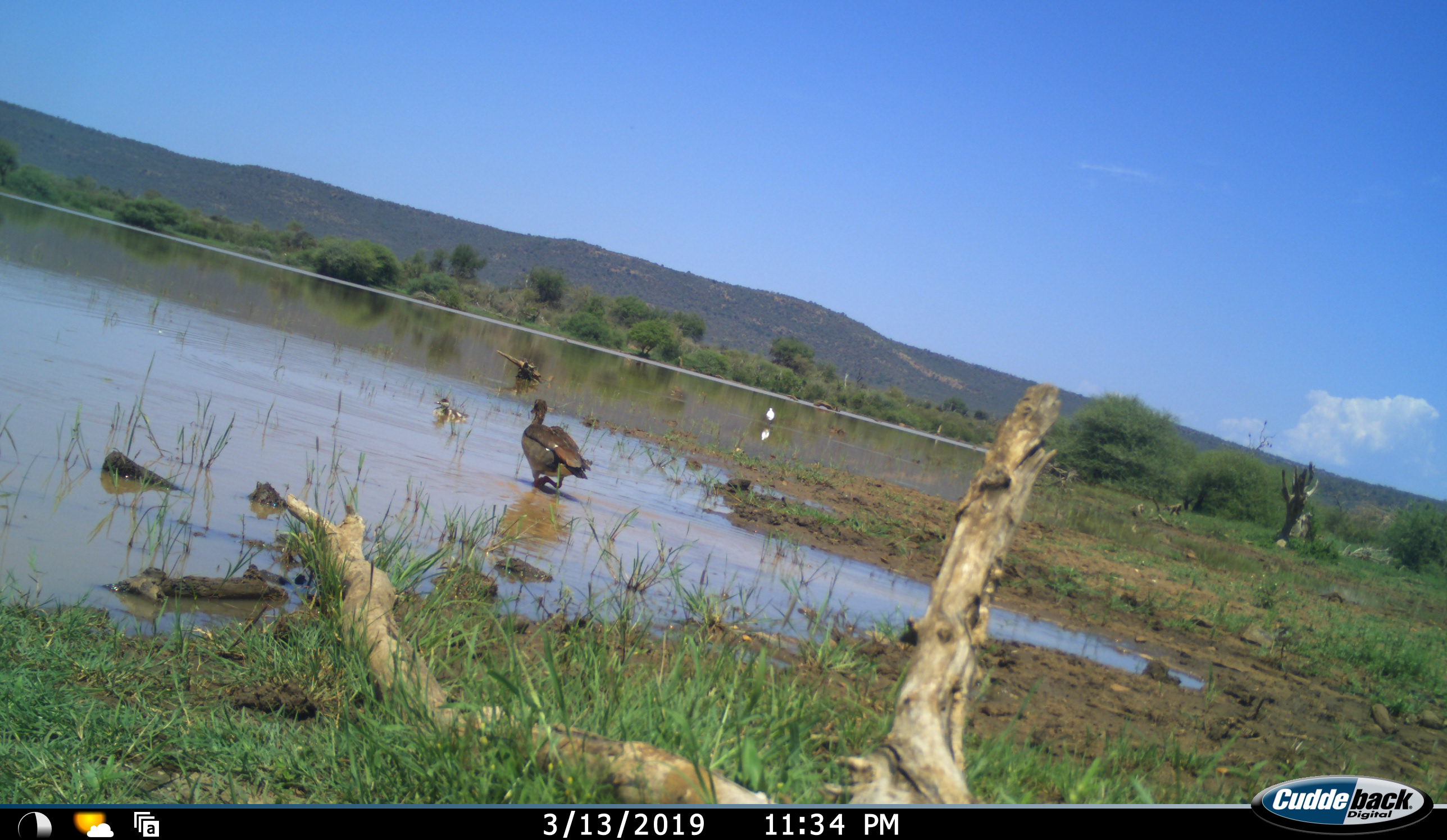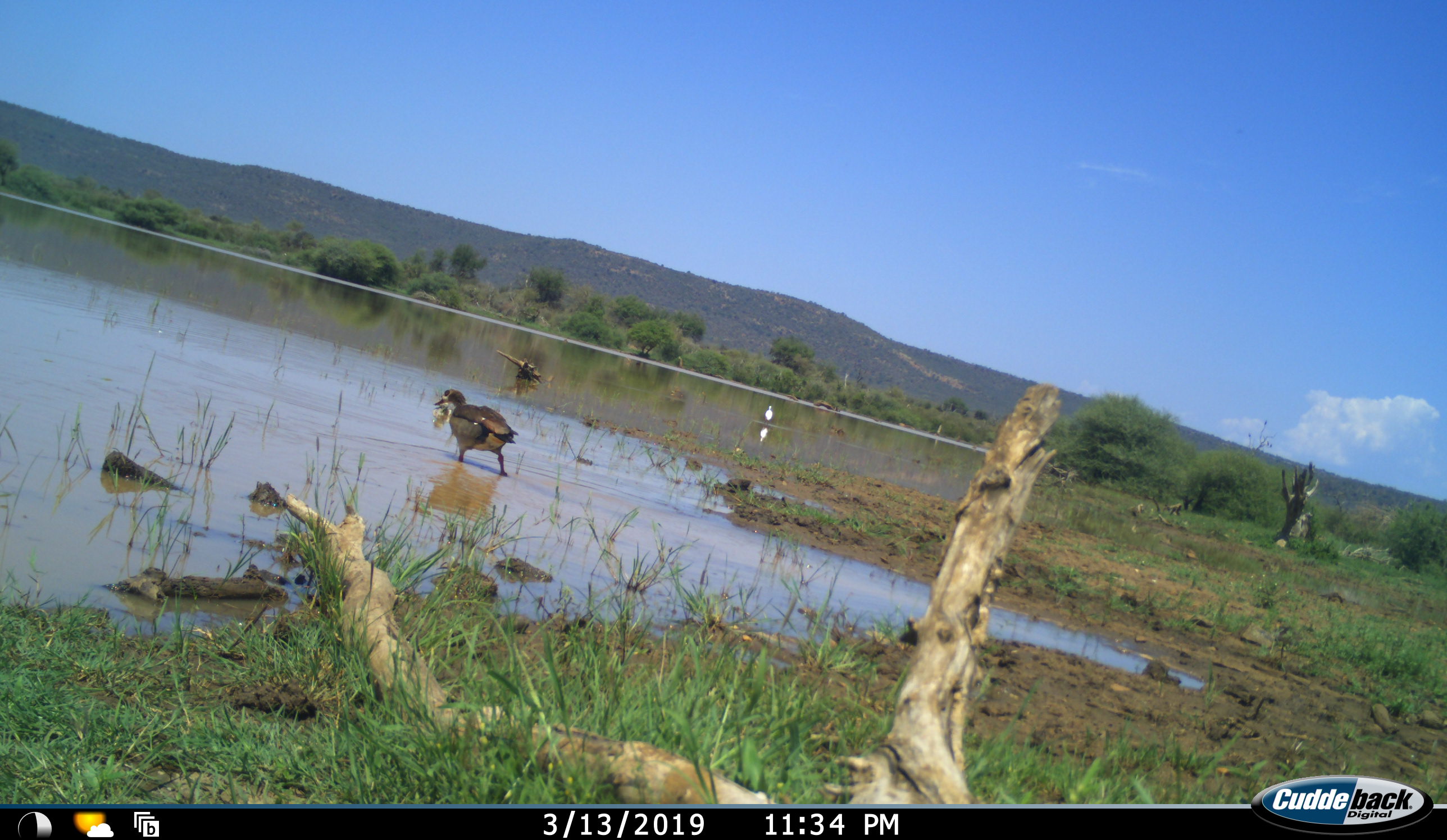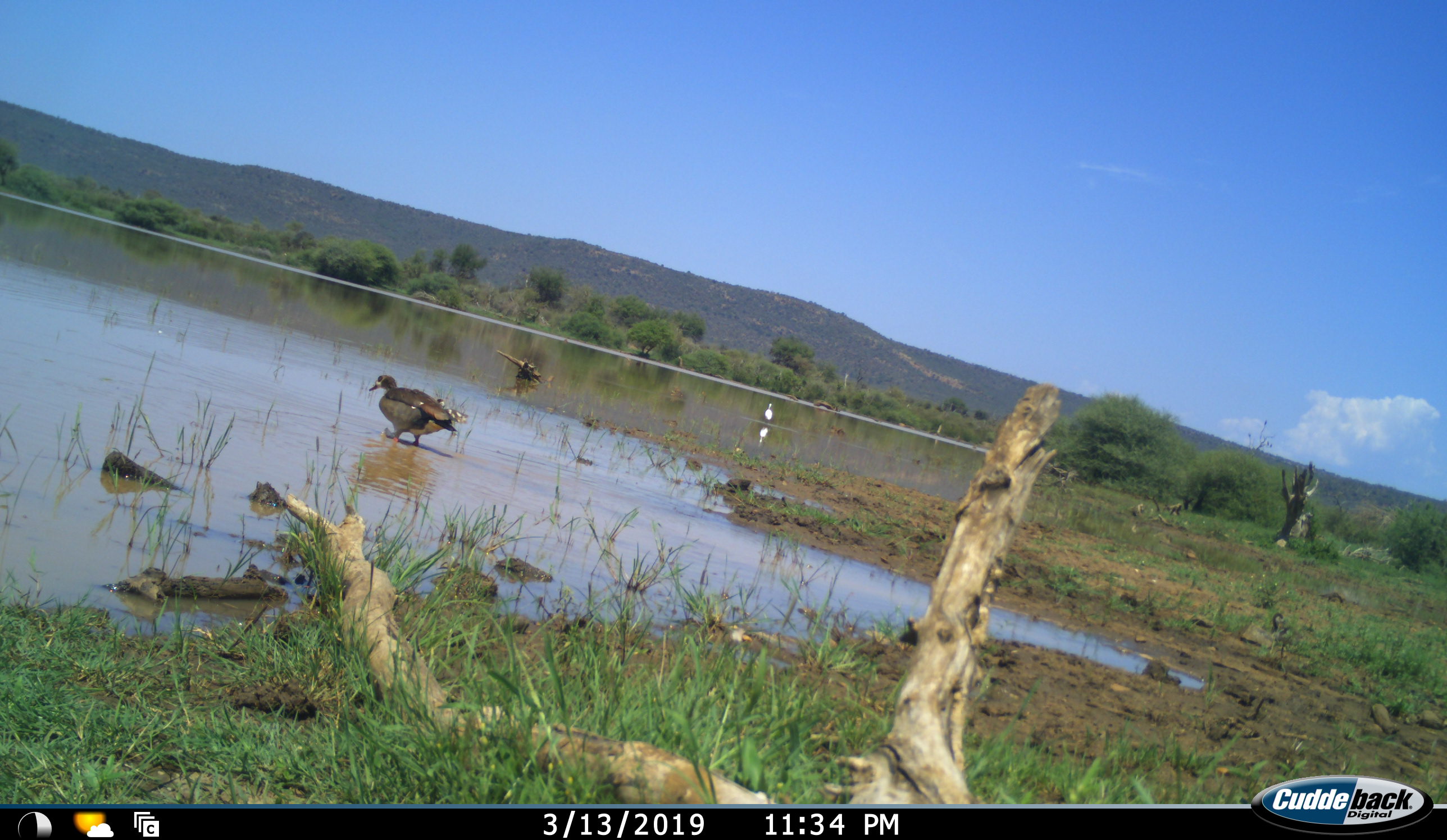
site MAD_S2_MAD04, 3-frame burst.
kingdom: Animalia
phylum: Chordata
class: Aves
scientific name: Aves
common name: bird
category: birdother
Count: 1.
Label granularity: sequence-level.